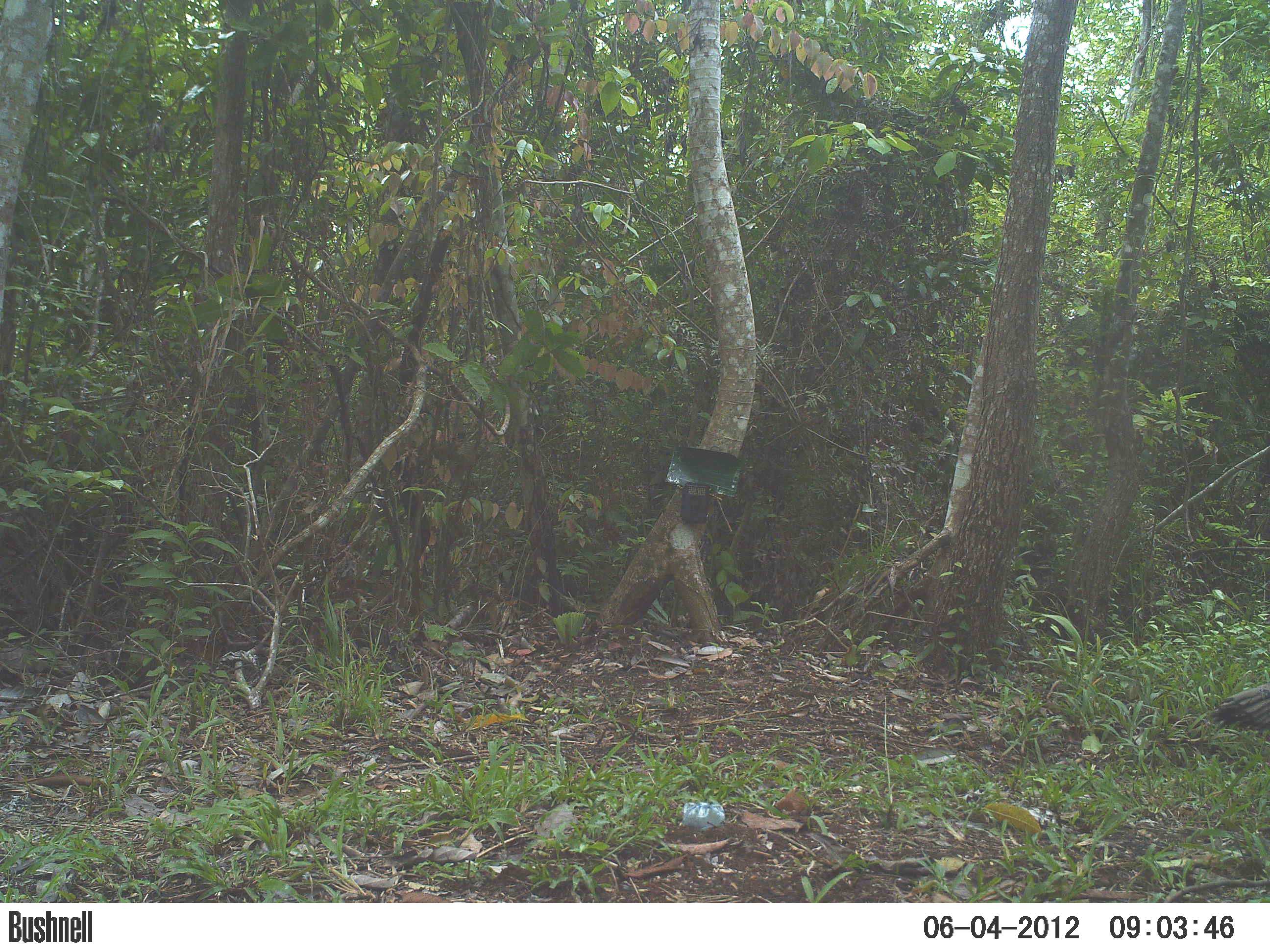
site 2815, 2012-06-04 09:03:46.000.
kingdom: Animalia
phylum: Chordata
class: Aves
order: Galliformes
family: Phasianidae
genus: Meleagris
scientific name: Meleagris ocellata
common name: ocellated turkey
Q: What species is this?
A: Meleagris ocellata (ocellated turkey).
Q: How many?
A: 1.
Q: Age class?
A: Adult.